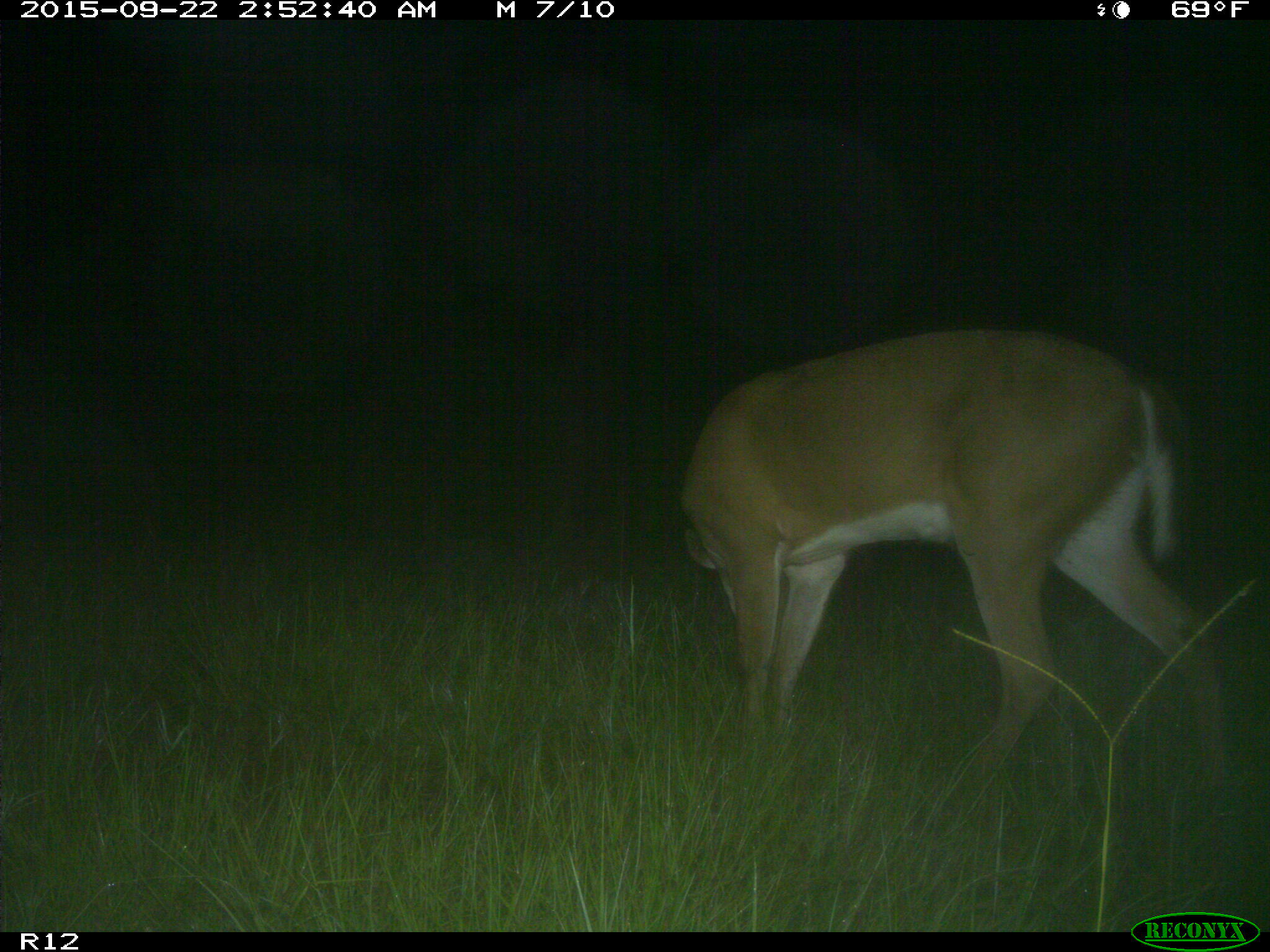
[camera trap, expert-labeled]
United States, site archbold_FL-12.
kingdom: Animalia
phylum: Chordata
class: Mammalia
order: Artiodactyla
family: Cervidae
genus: Odocoileus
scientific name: Odocoileus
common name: deer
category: unidentified deer